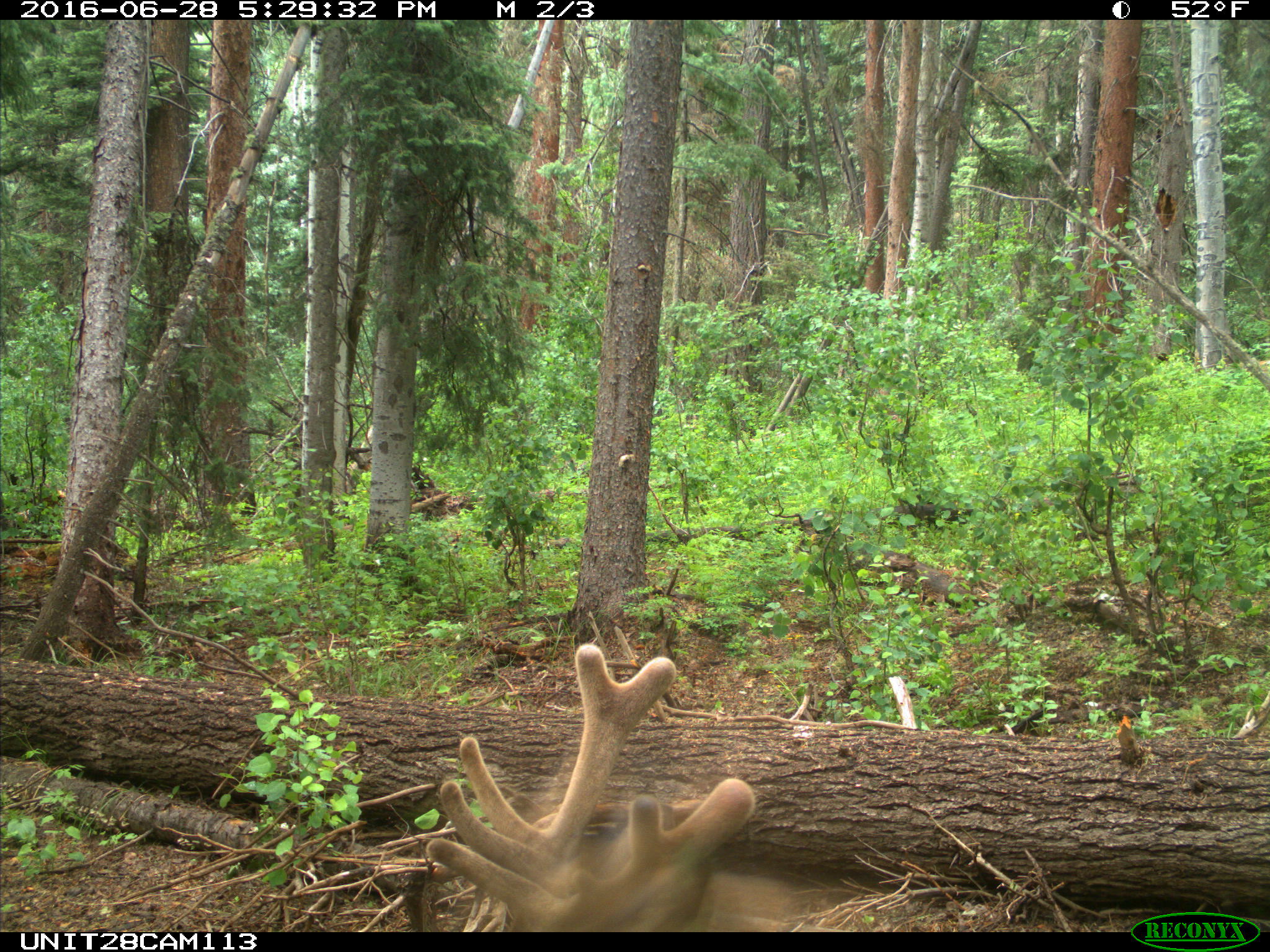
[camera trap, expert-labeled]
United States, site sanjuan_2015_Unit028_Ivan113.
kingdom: Animalia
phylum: Chordata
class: Mammalia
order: Artiodactyla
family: Cervidae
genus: Cervus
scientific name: Cervus elaphus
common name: red deer